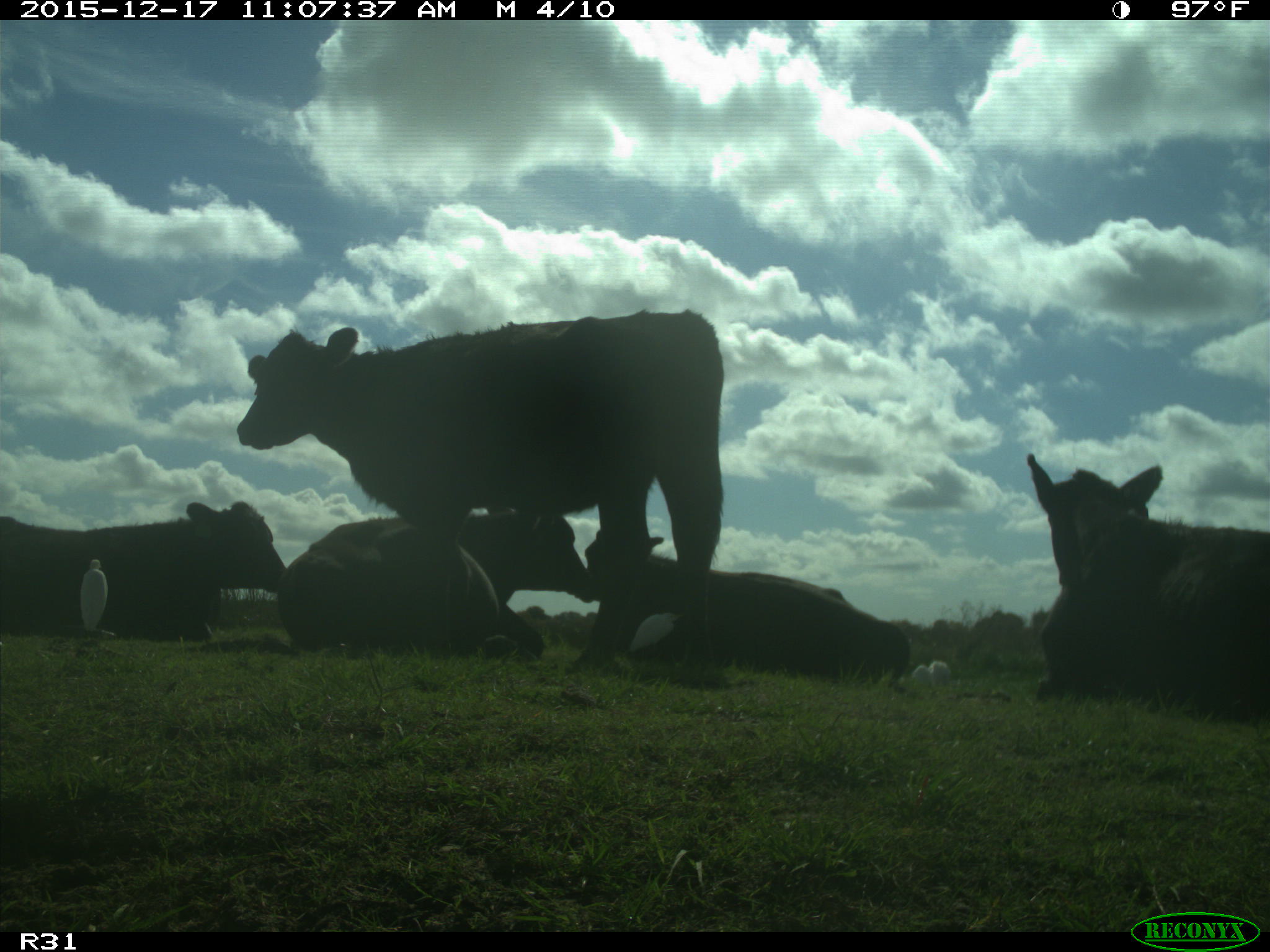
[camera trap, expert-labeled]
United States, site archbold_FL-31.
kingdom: Animalia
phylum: Chordata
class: Mammalia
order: Artiodactyla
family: Bovidae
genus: Bos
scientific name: Bos taurus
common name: domestic cow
Bos taurus (domestic cow).